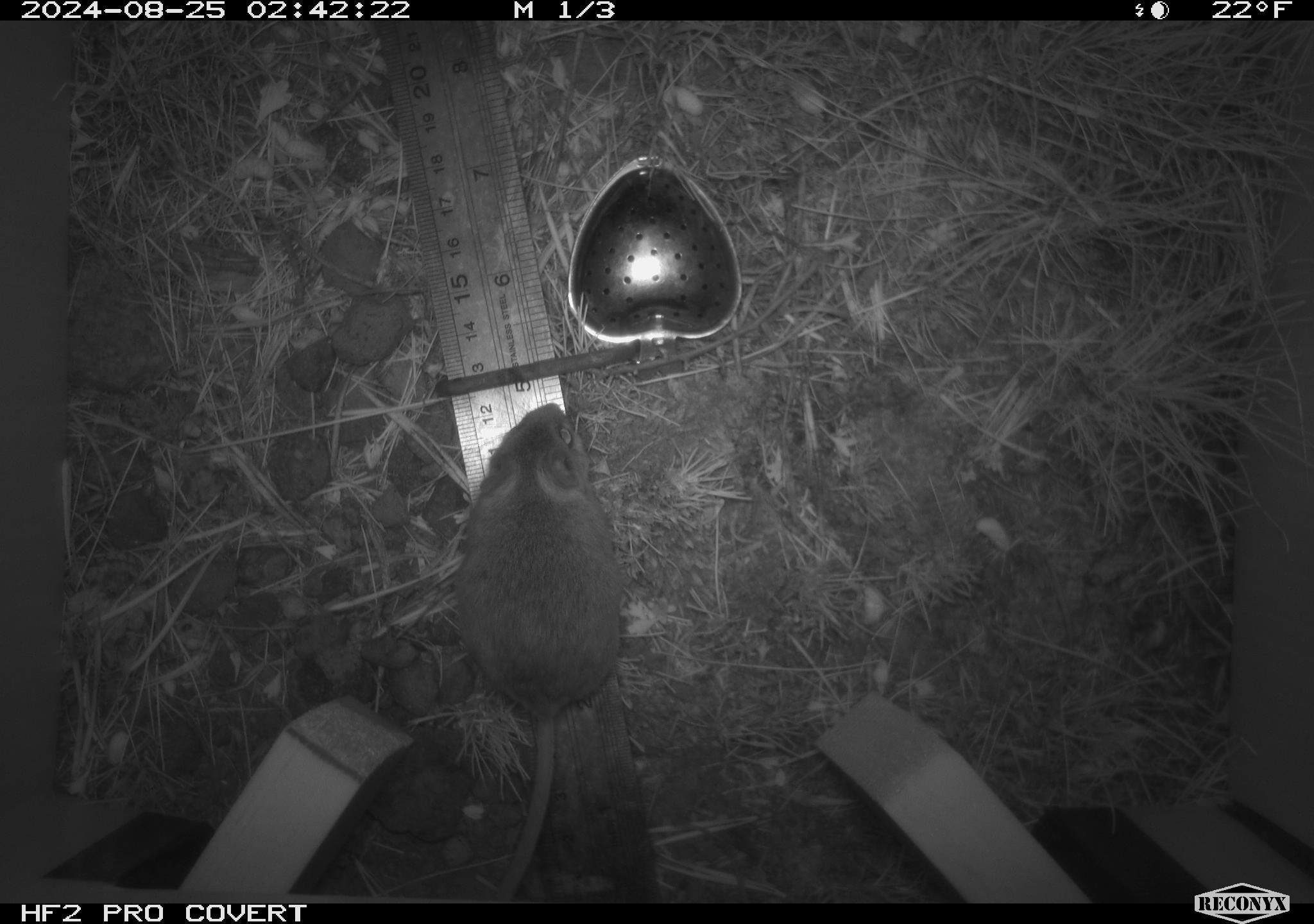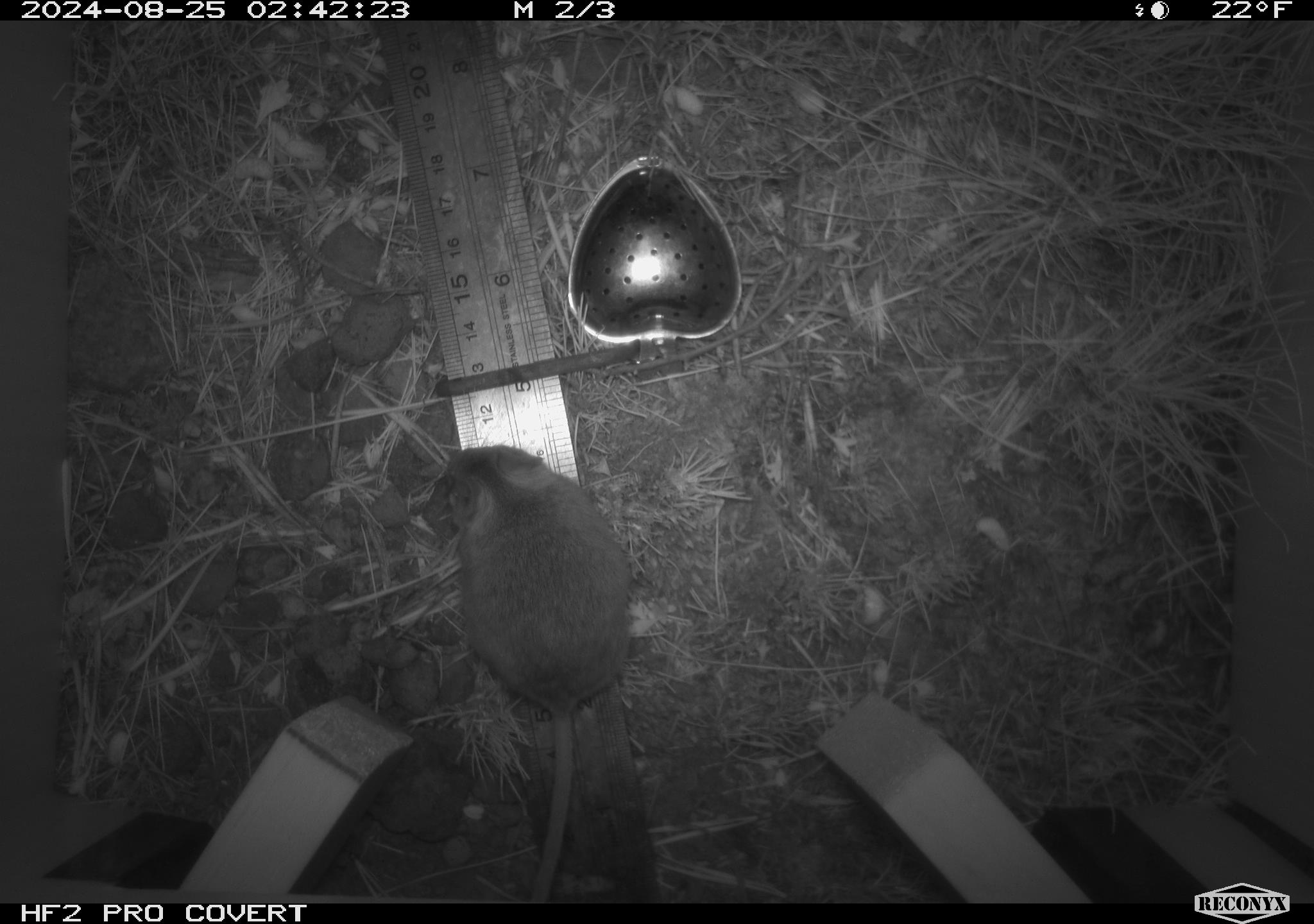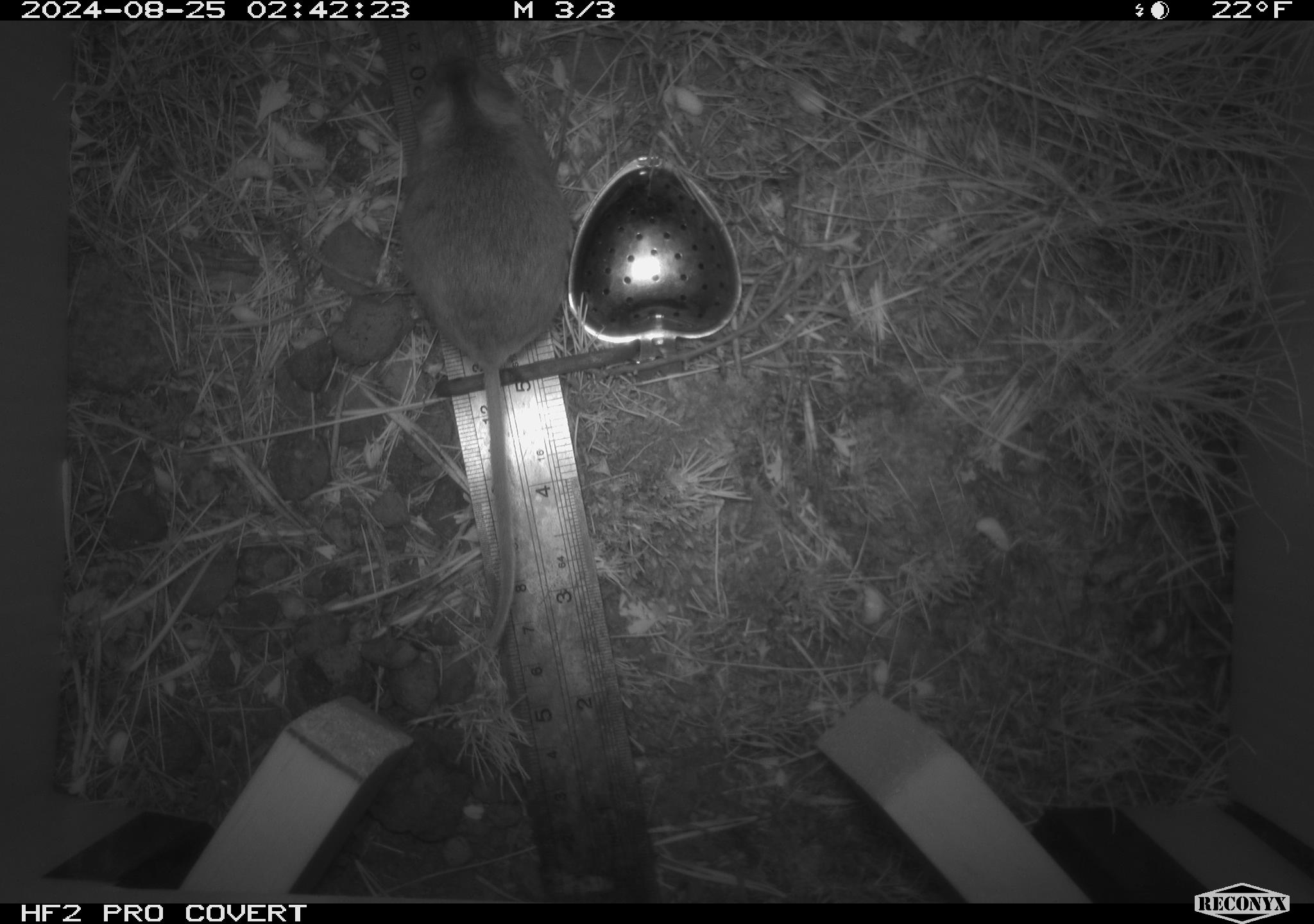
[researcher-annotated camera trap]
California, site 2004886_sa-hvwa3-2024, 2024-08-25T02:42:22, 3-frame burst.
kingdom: Animalia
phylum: Chordata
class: Mammalia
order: Rodentia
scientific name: Rodentia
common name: mouse species